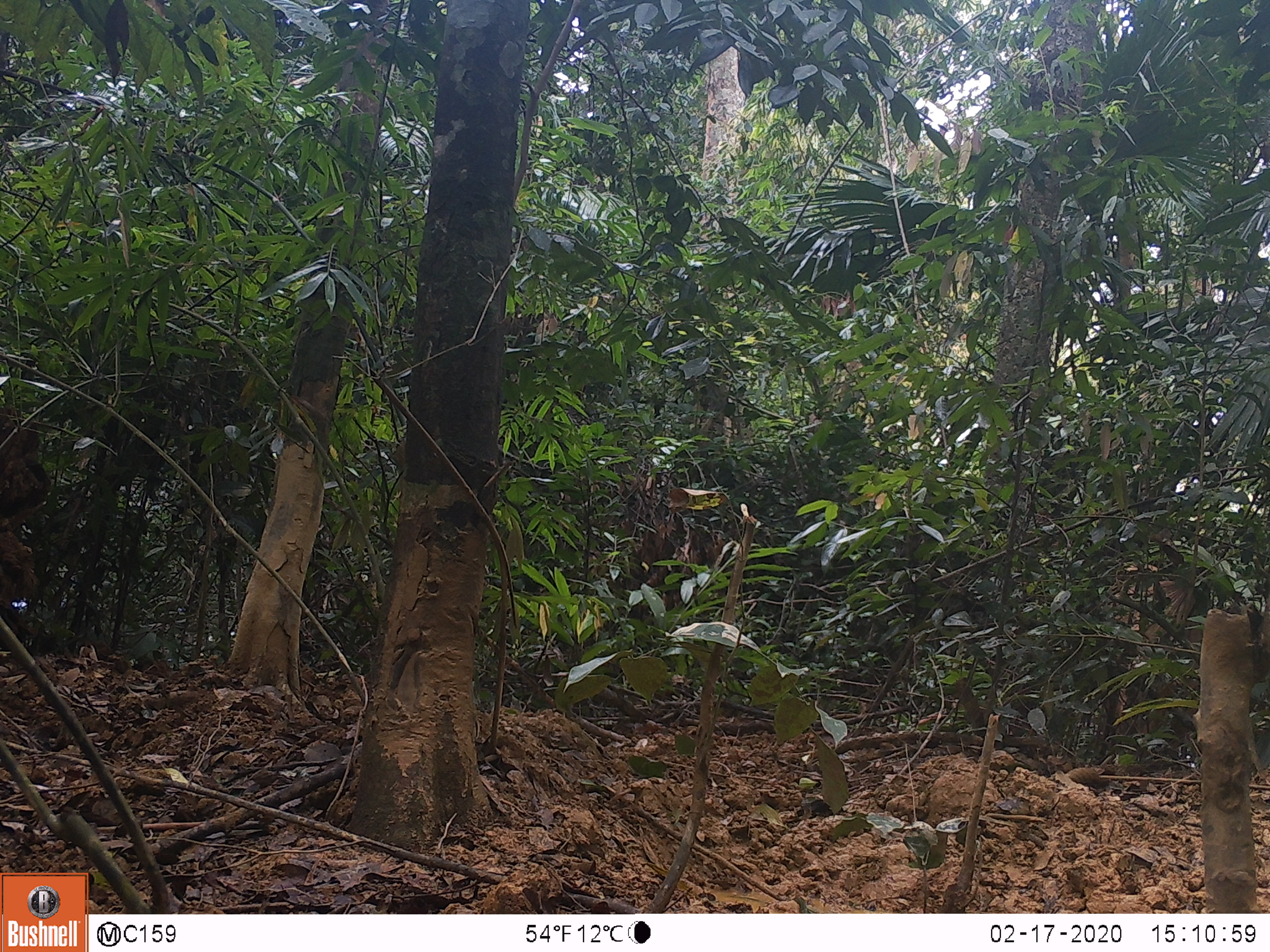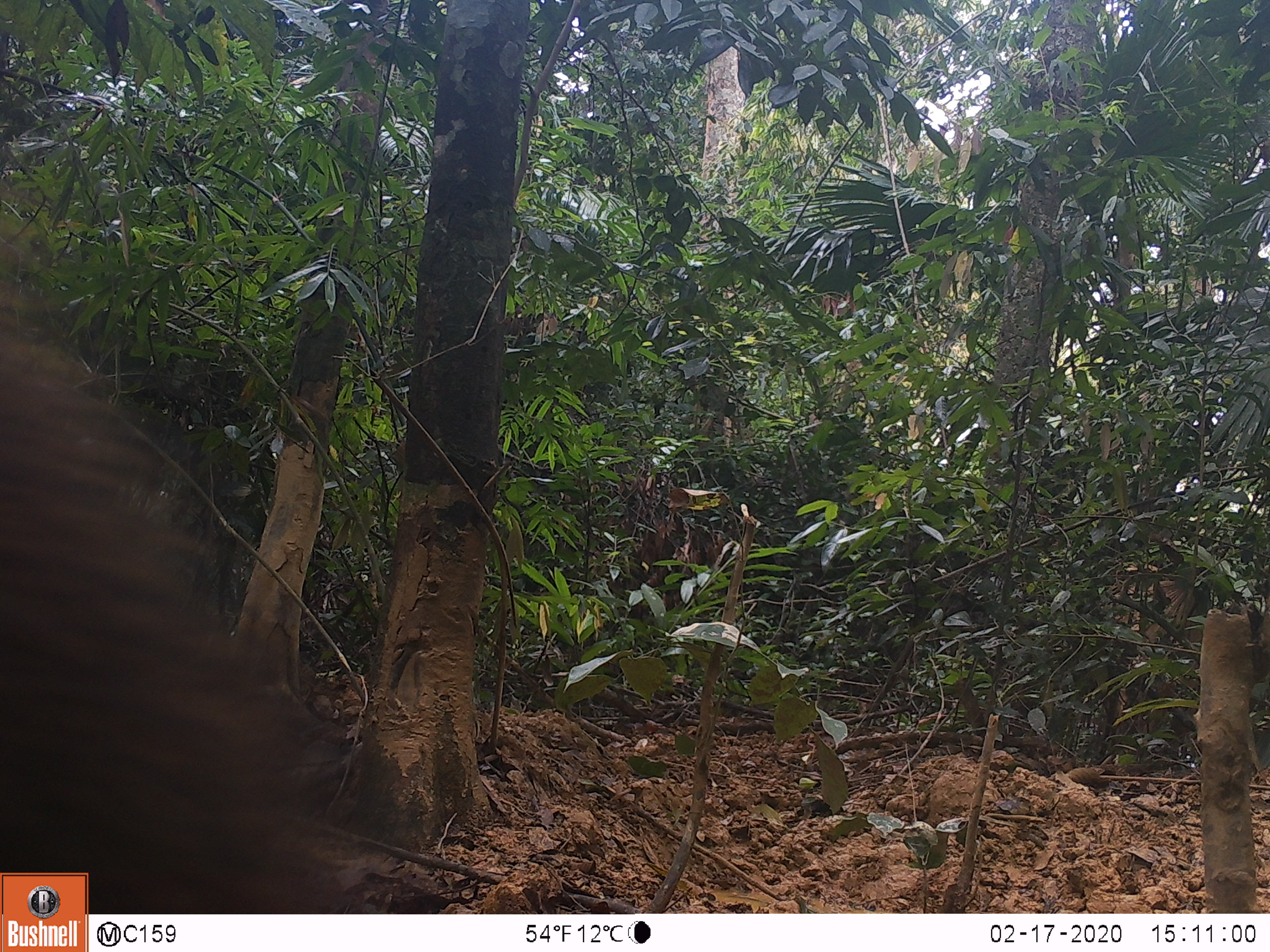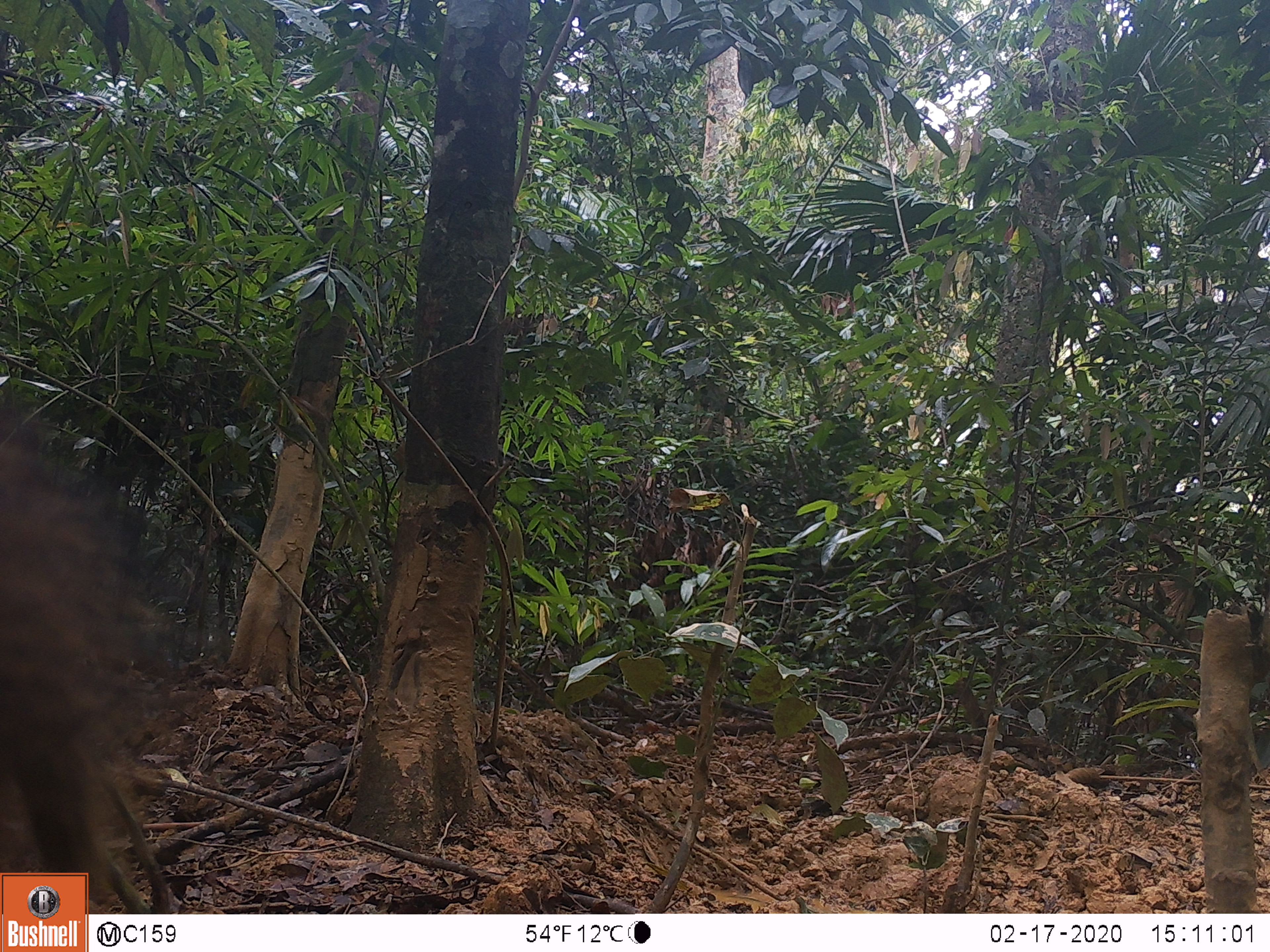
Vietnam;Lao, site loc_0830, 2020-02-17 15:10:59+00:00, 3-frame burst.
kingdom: Animalia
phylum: Chordata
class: Mammalia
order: Artiodactyla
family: Suidae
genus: Sus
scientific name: Sus scrofa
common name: eurasian wild pig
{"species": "eurasian wild pig (Sus scrofa)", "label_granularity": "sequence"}